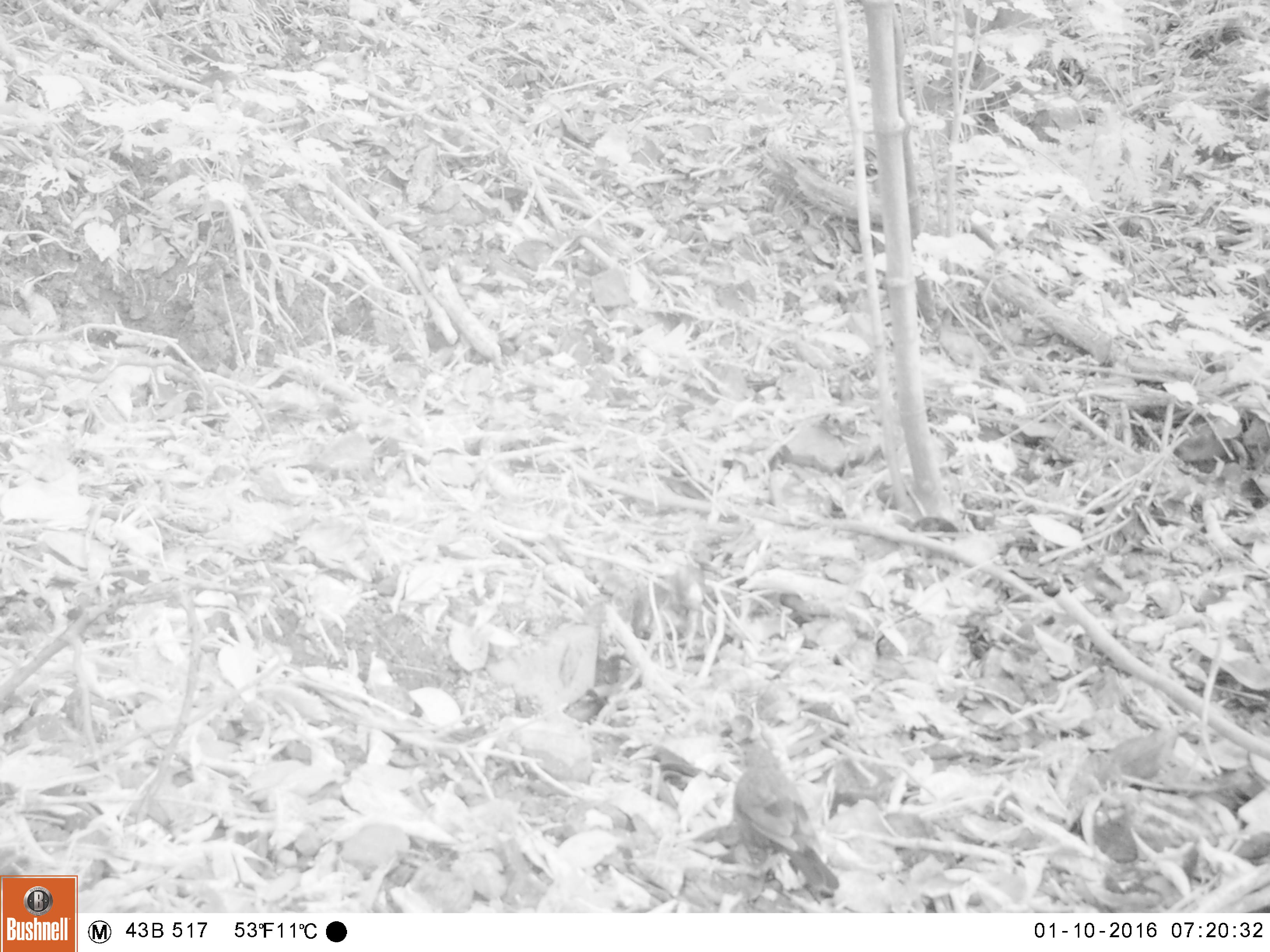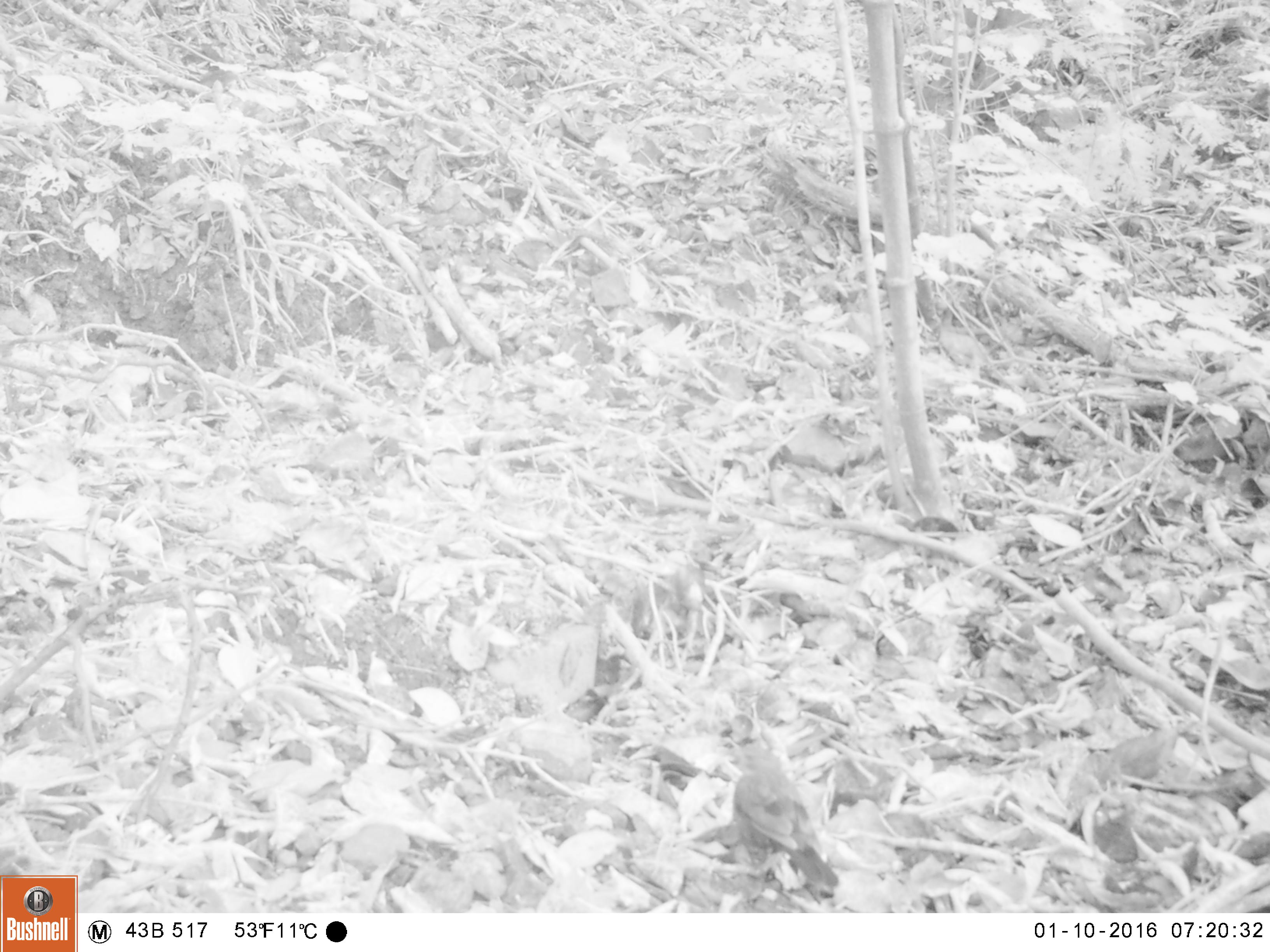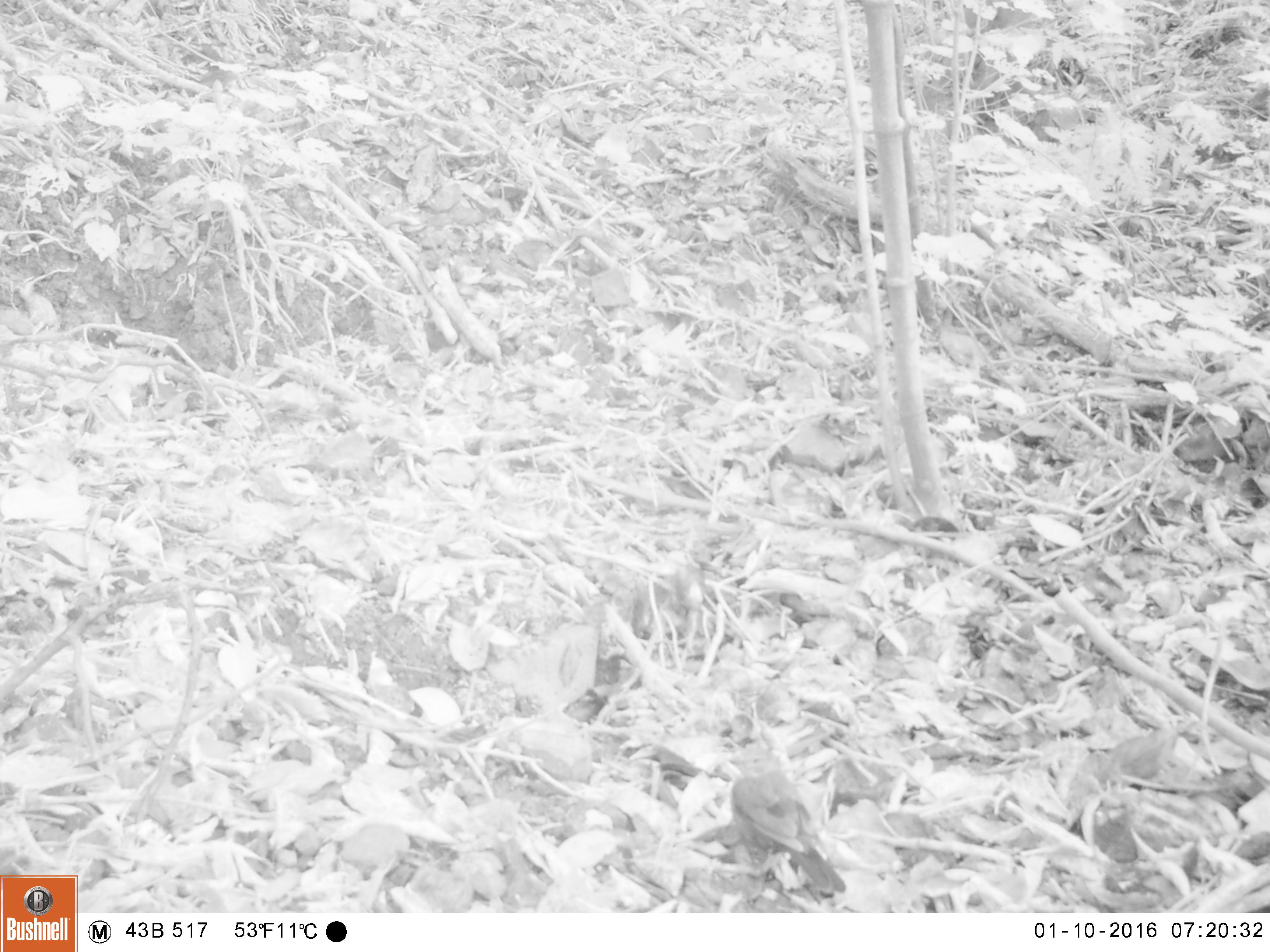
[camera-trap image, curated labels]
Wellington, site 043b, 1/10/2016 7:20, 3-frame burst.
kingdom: Animalia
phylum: Chordata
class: Aves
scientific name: Aves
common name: bird